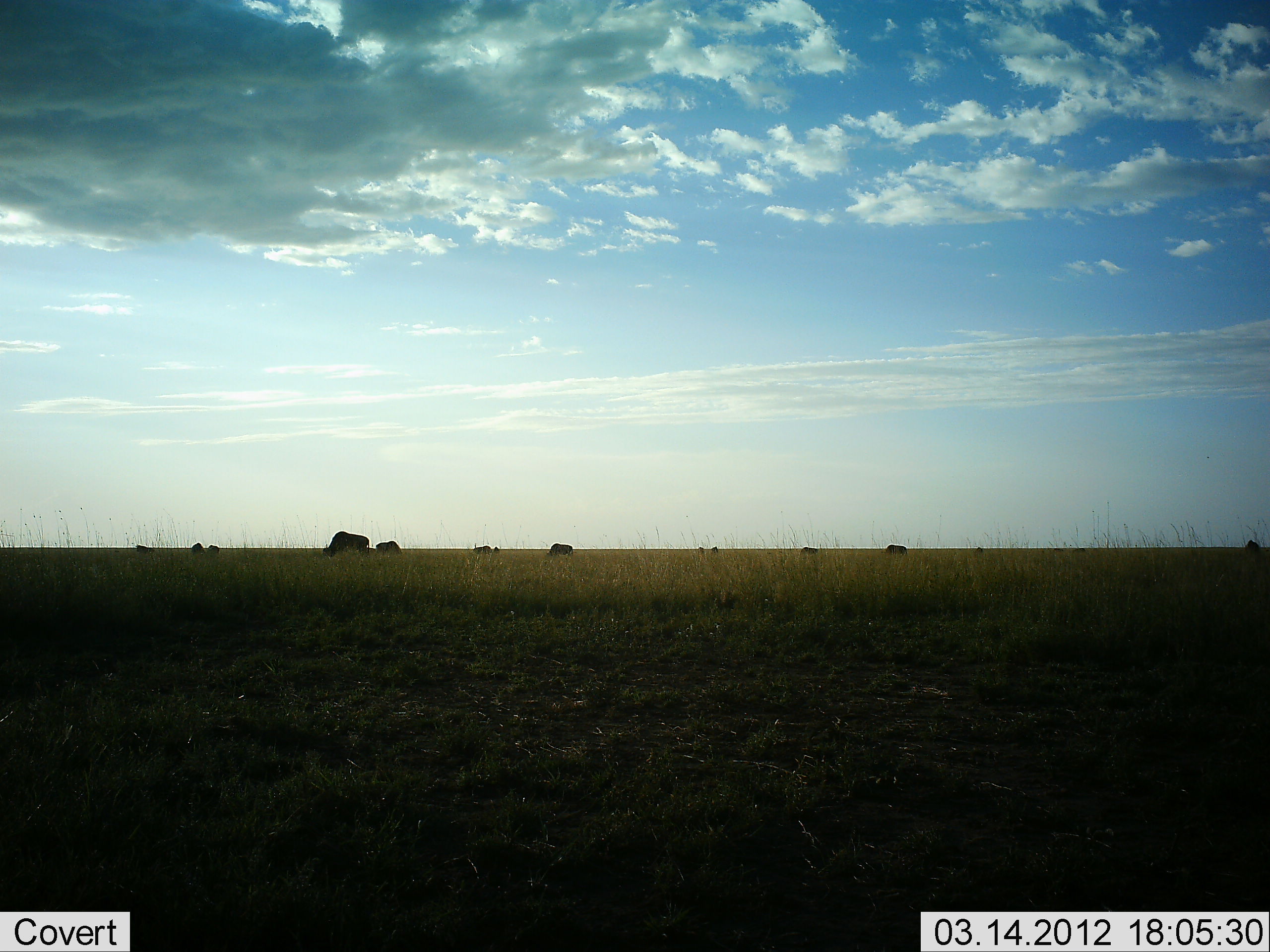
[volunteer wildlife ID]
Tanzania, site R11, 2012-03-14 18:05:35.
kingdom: Animalia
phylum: Chordata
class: Mammalia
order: Artiodactyla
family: Bovidae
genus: Connochaetes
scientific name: Connochaetes taurinus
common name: blue wildebeest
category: wildebeest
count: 11-50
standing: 31%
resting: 8%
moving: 8%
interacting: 0%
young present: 0%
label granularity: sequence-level